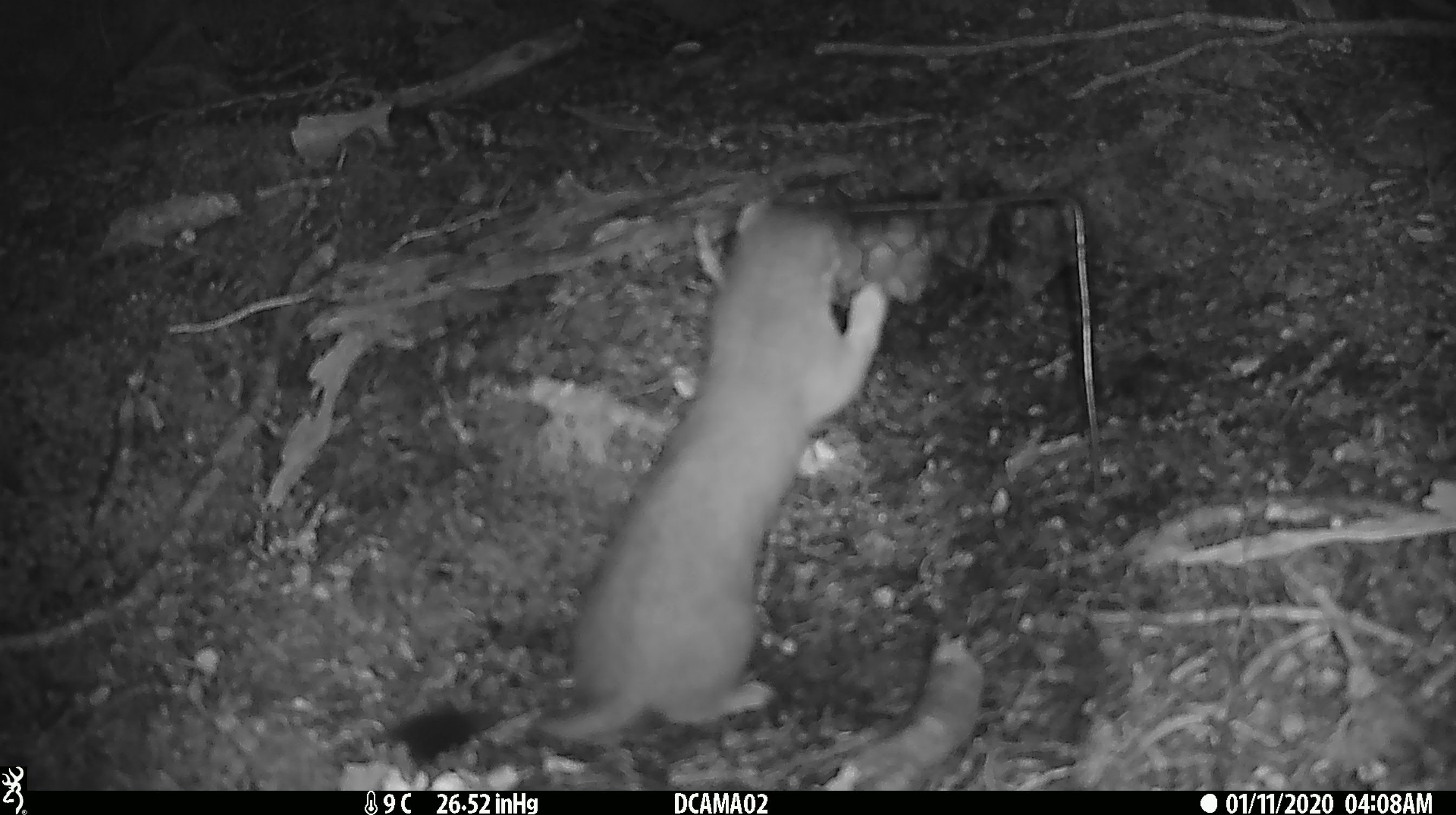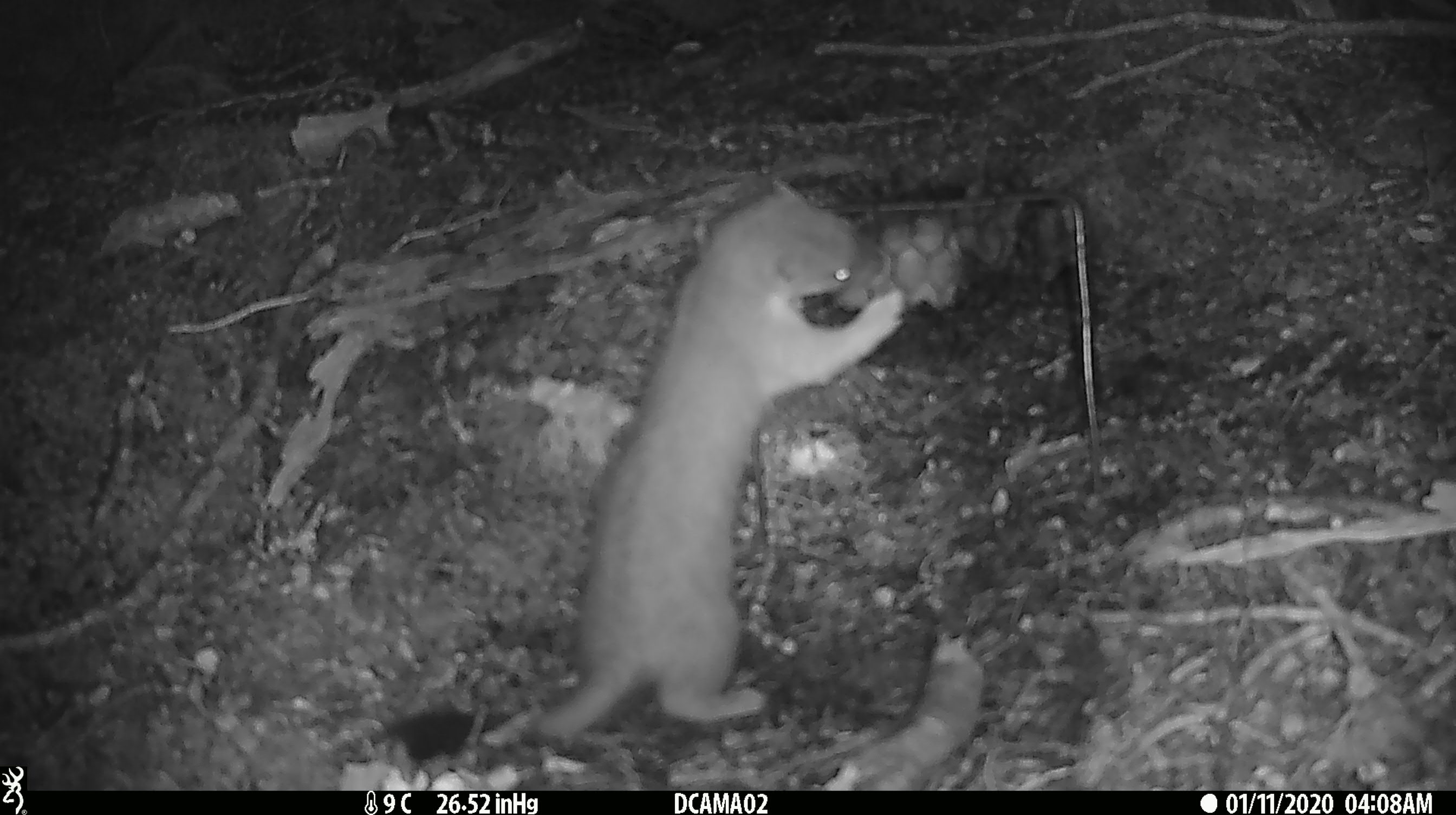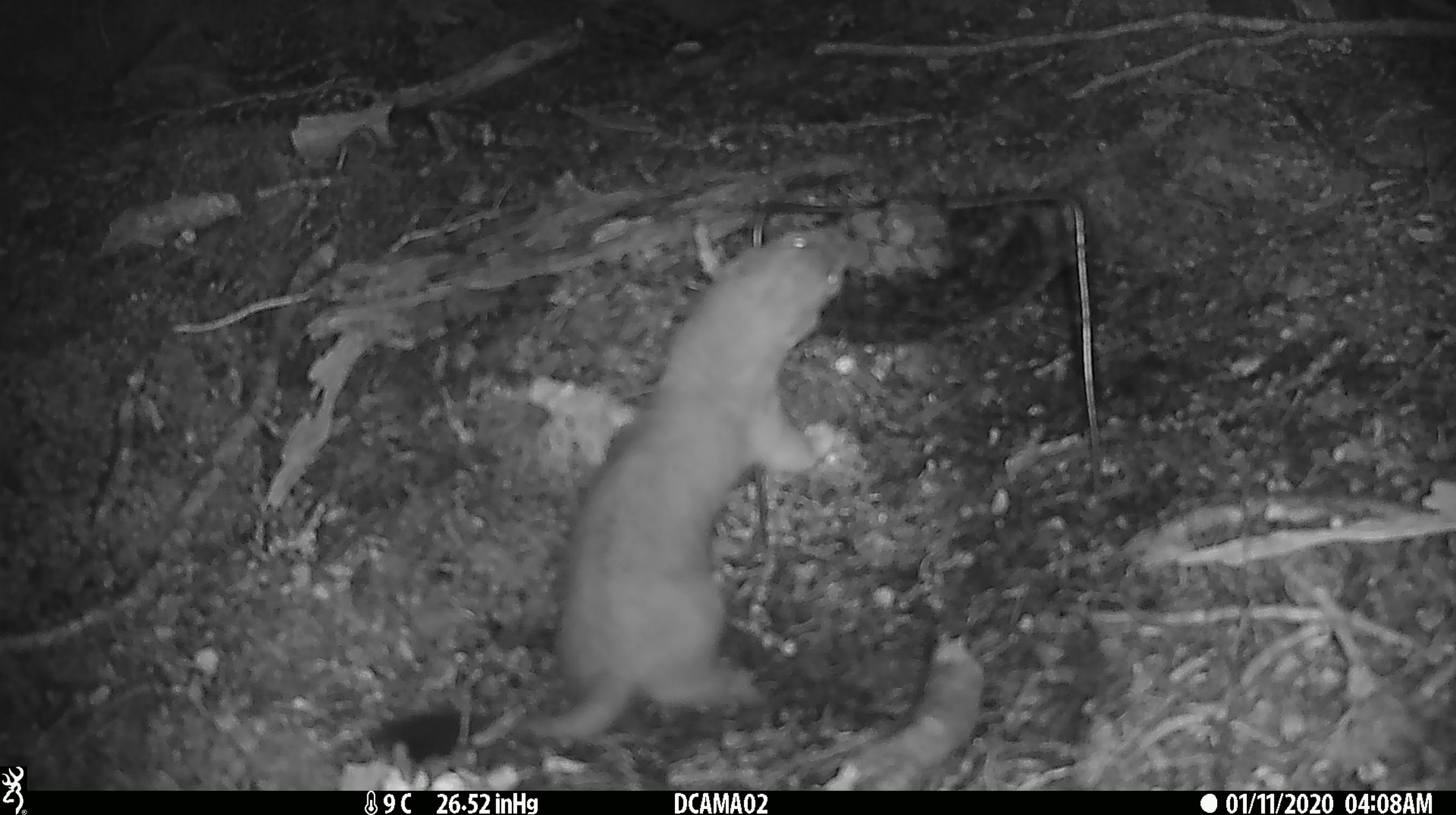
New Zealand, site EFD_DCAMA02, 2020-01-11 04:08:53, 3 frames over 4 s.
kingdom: Animalia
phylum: Chordata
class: Mammalia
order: Carnivora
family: Mustelidae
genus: Mustela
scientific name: Mustela erminea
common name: stoat